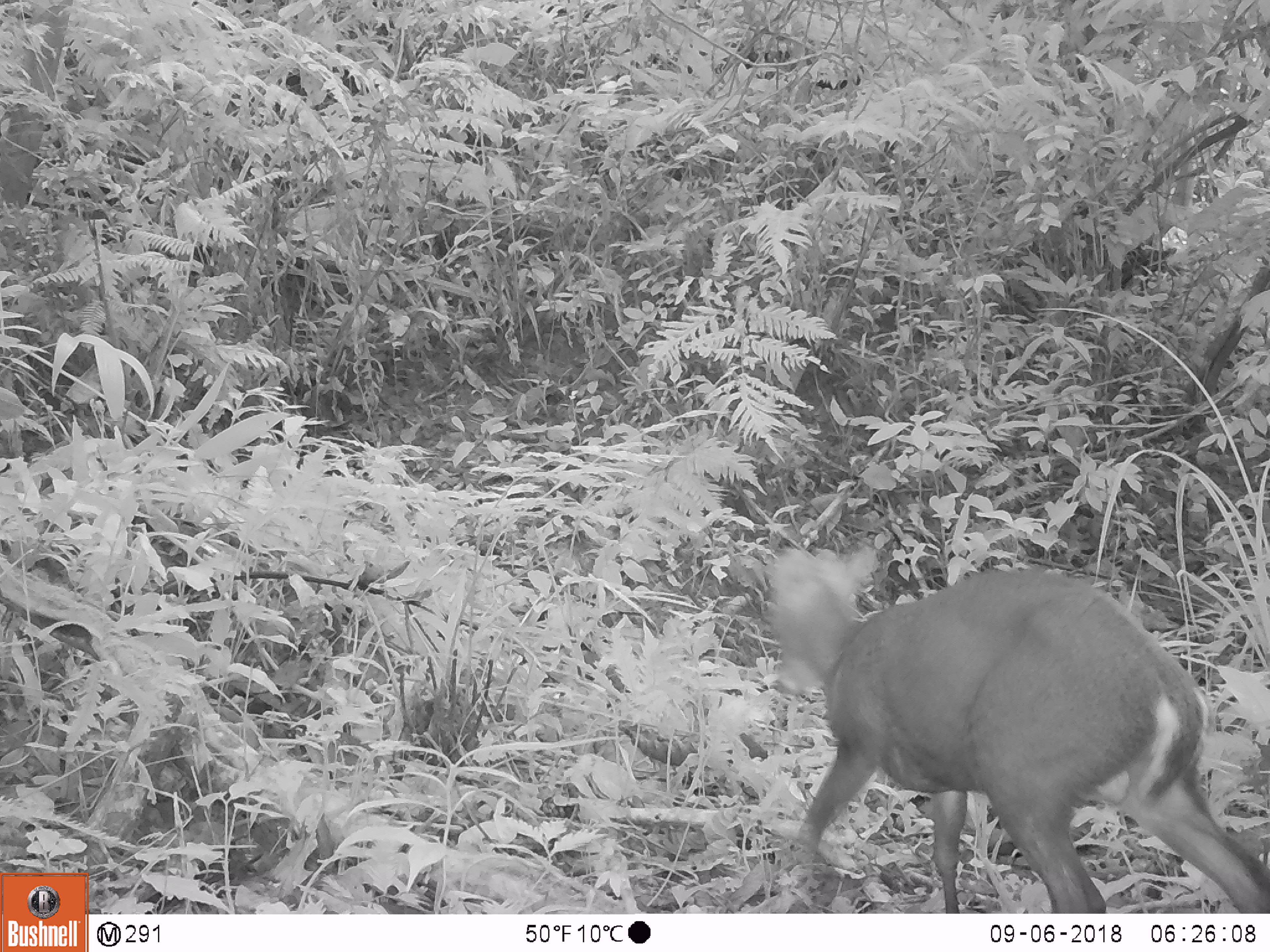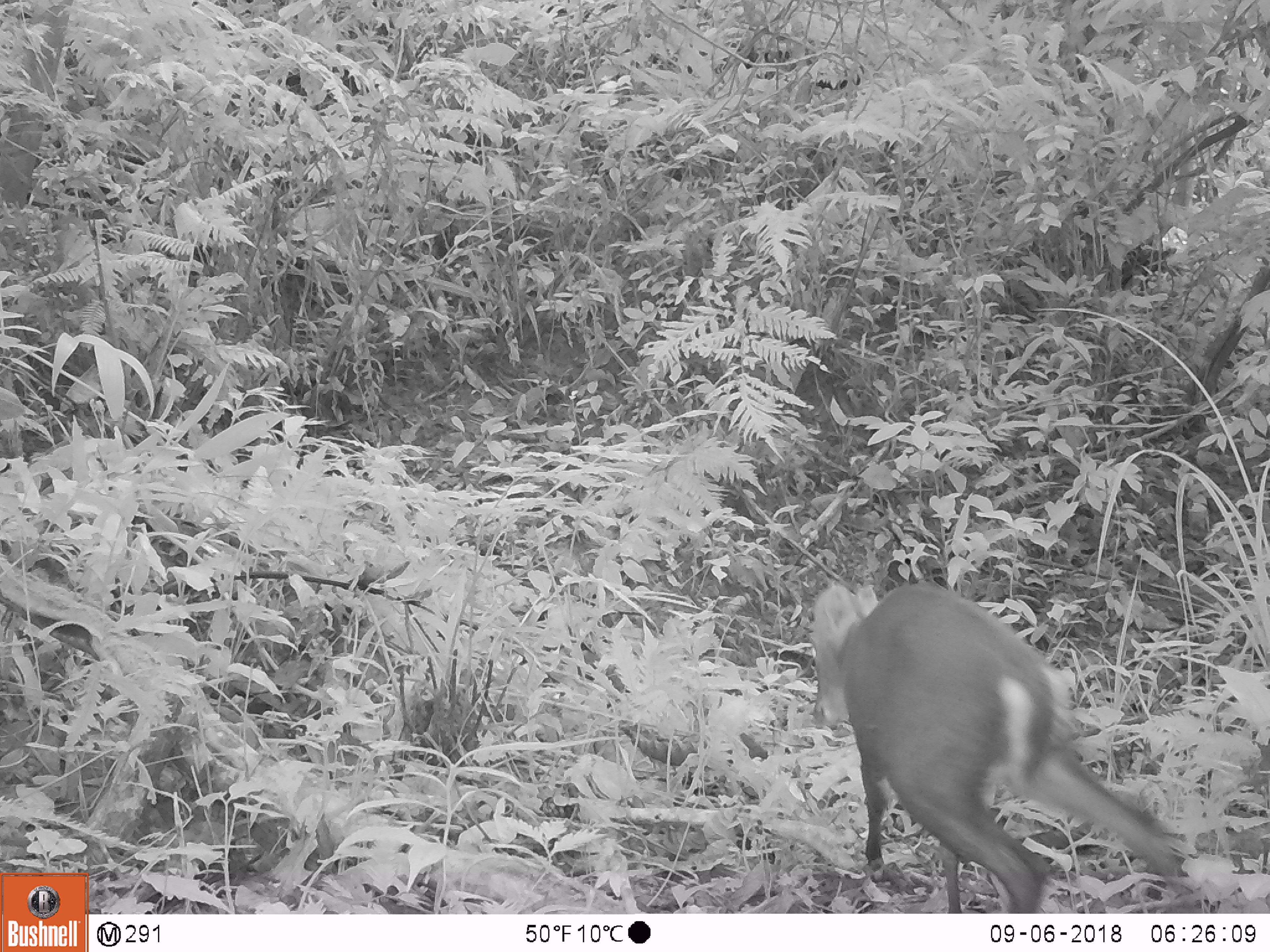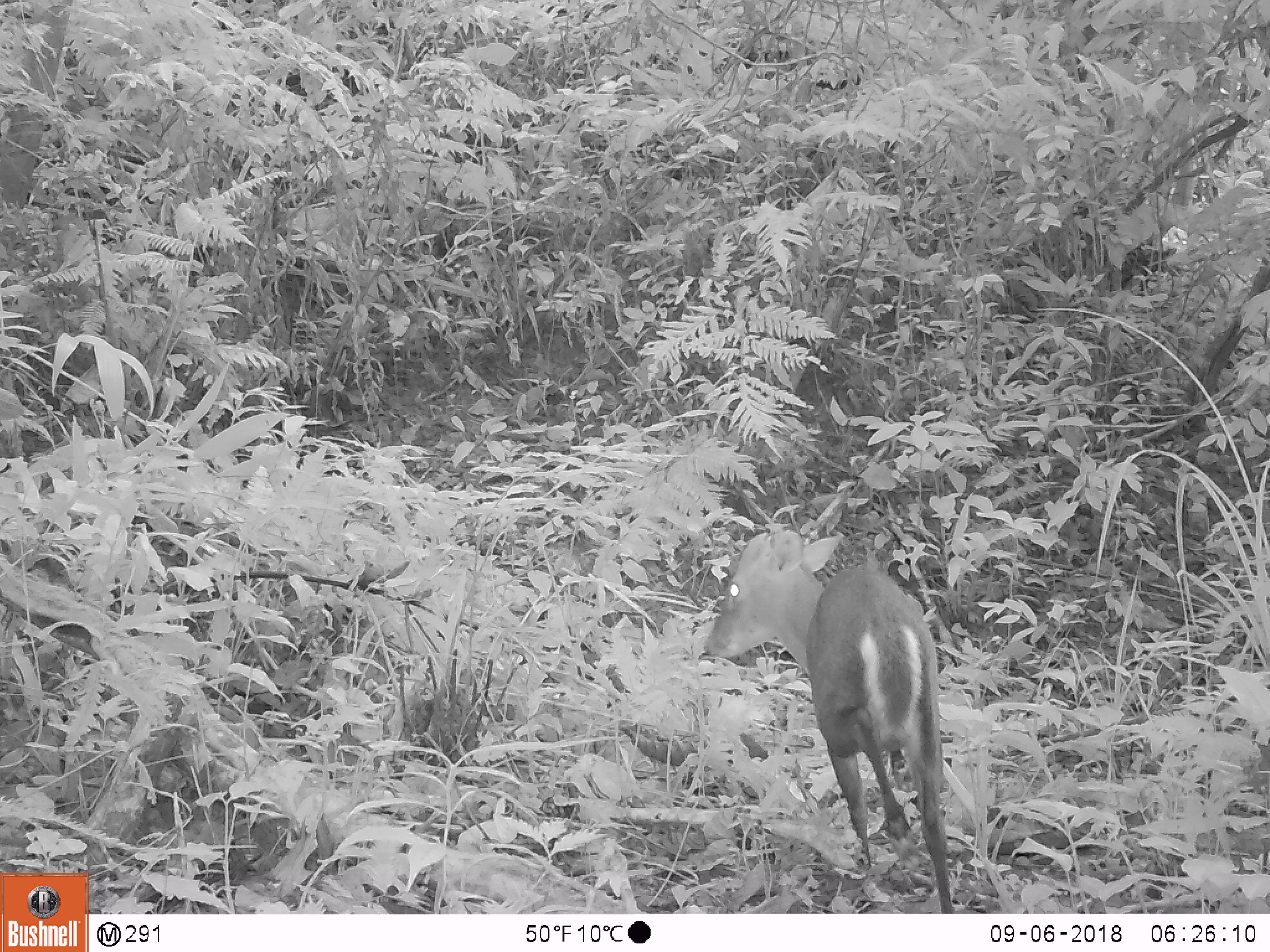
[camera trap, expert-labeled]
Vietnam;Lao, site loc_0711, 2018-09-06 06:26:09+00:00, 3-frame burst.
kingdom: Animalia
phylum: Chordata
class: Mammalia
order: Artiodactyla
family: Cervidae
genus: Muntiacus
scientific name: Muntiacus rooseveltorum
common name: roosevelt's muntjac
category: roosevelts muntjac group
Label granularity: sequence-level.